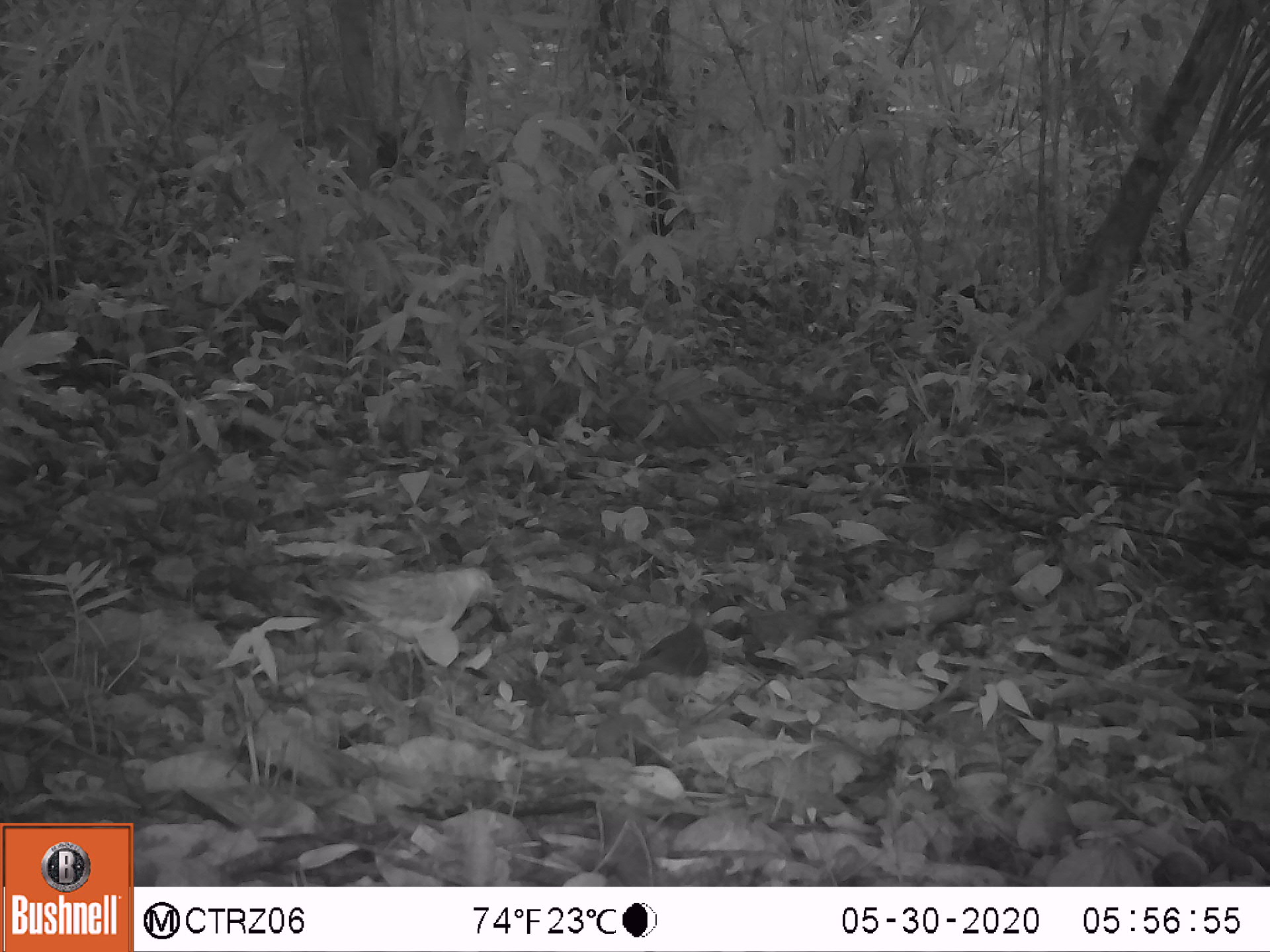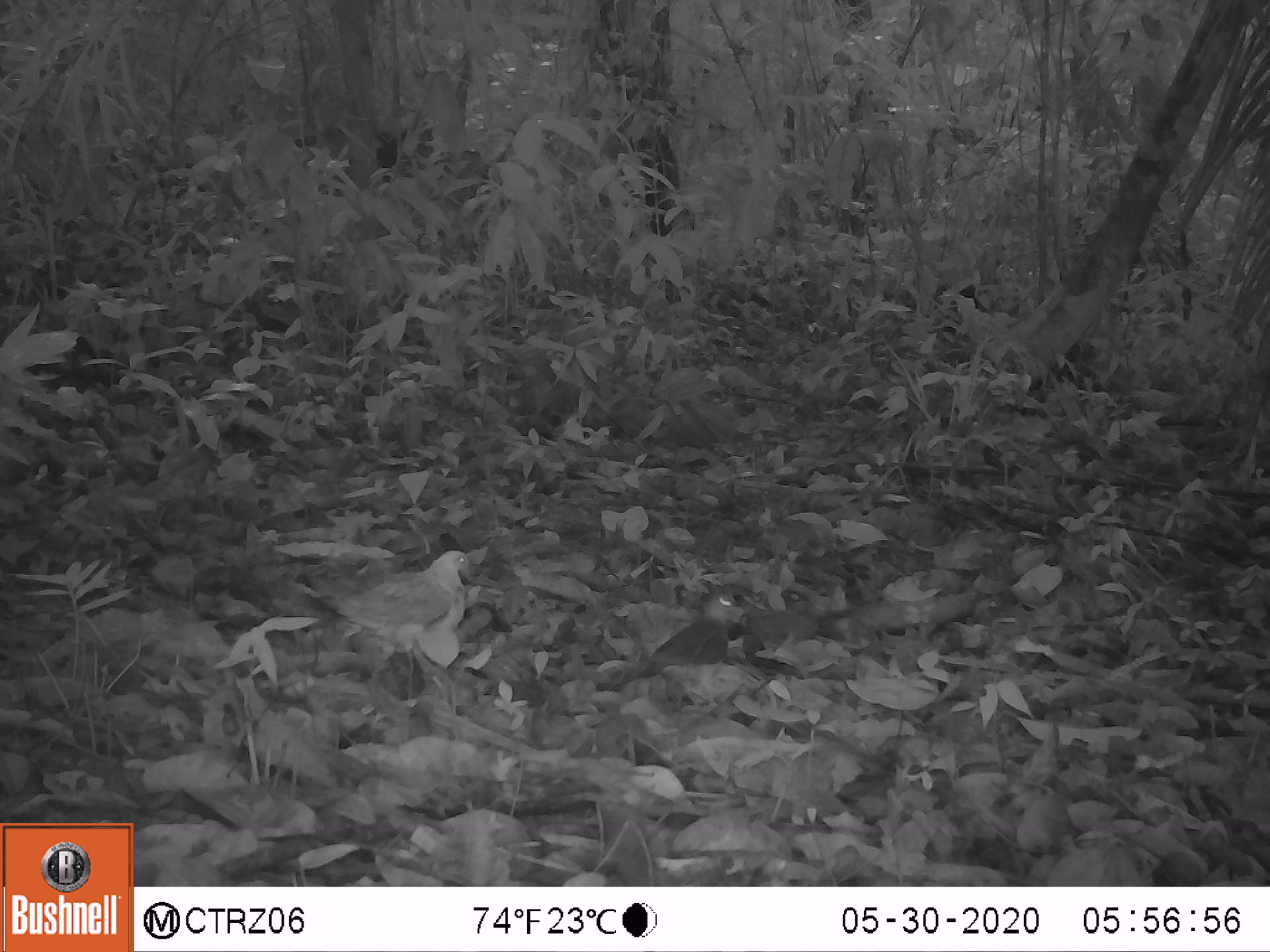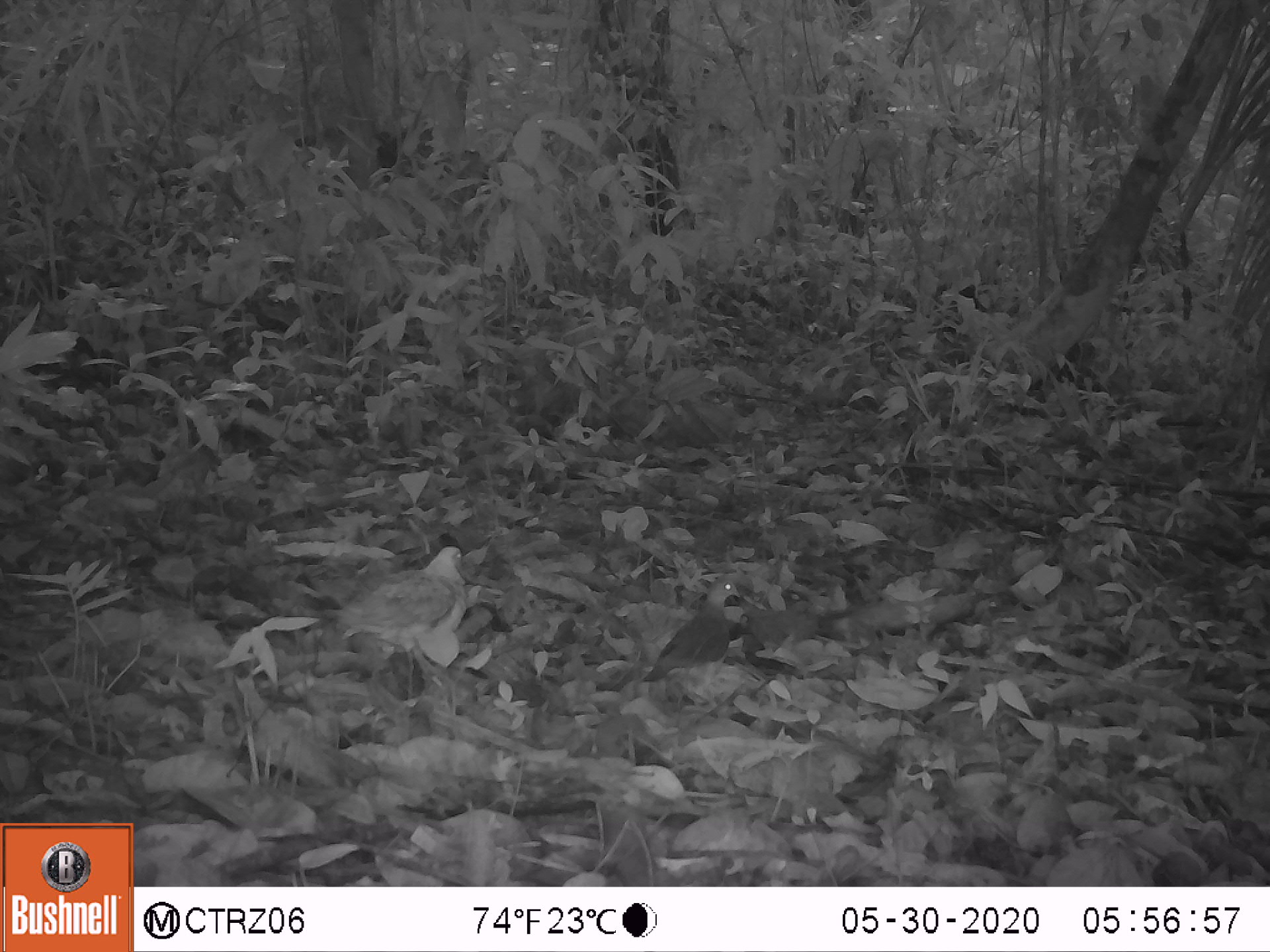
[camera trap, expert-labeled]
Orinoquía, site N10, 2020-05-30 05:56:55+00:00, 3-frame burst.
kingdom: Animalia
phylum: Chordata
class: Aves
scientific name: Aves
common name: bird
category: unknown bird